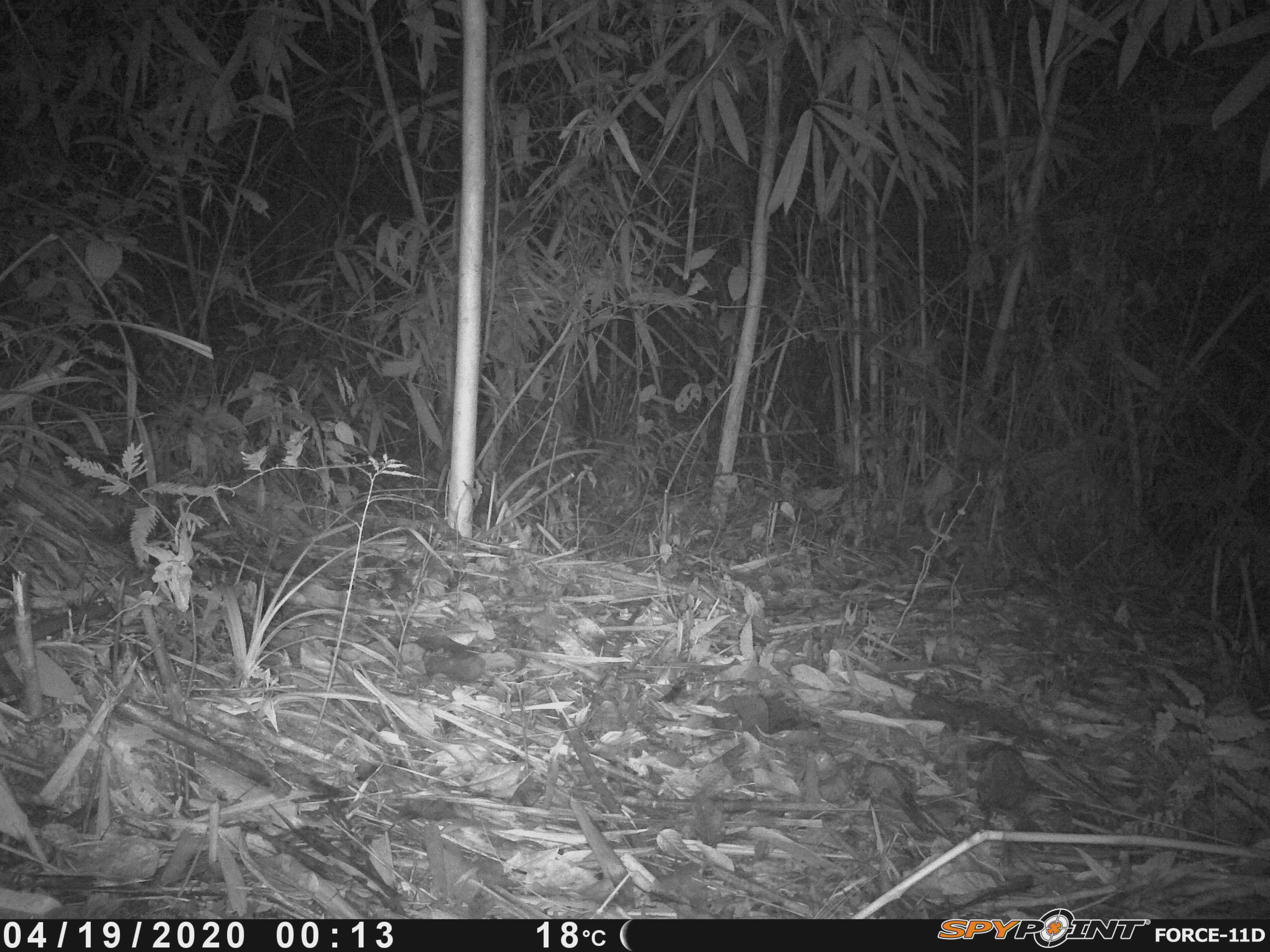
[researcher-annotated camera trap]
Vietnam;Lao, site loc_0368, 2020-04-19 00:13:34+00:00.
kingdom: Animalia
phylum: Chordata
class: Mammalia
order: Carnivora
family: Mustelidae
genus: Melogale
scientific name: Melogale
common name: ferret badger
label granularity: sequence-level